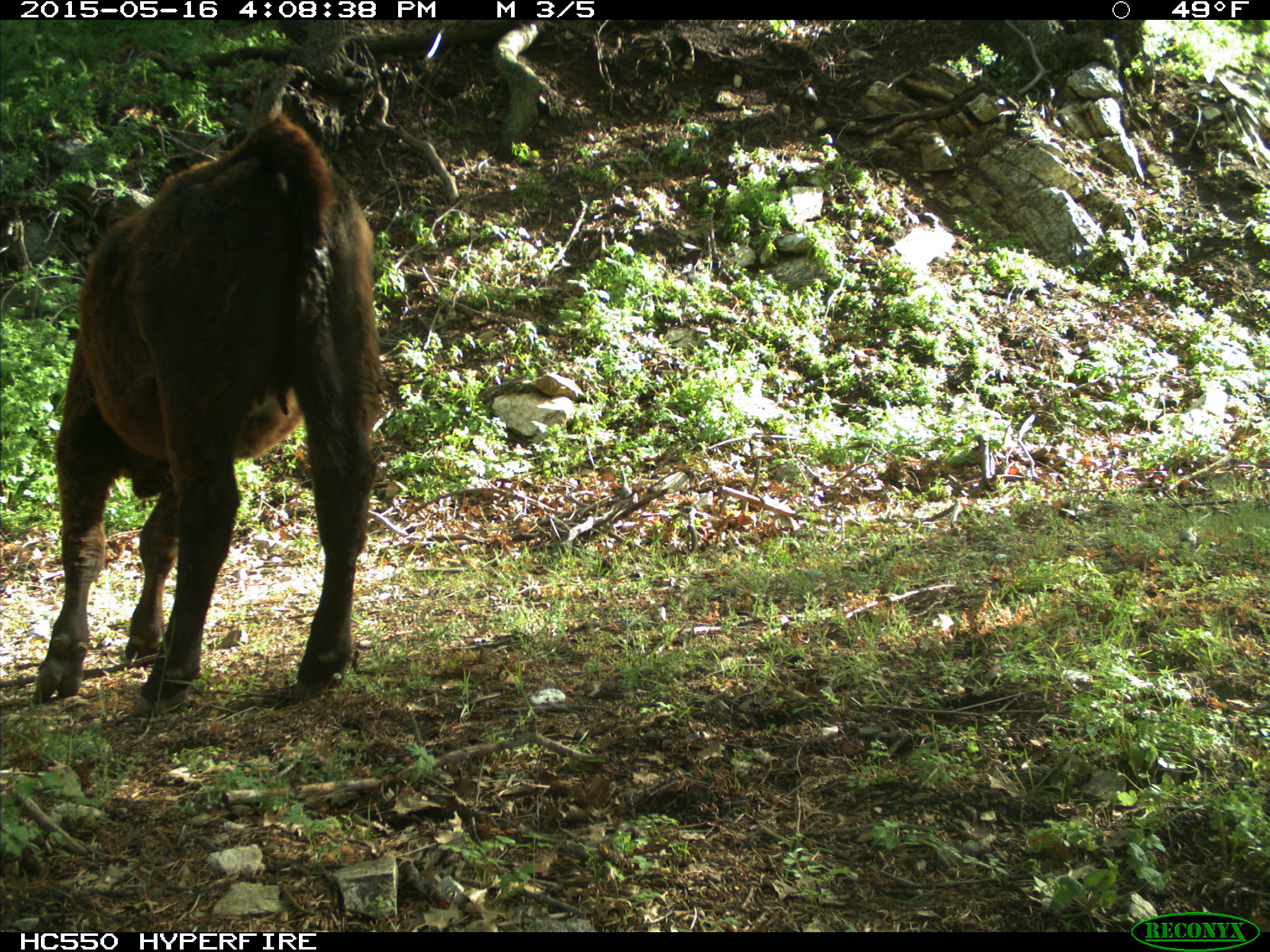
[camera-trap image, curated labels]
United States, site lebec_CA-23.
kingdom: Animalia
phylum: Chordata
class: Mammalia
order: Artiodactyla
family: Bovidae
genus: Bos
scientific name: Bos taurus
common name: domestic cow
Bos taurus (domestic cow).